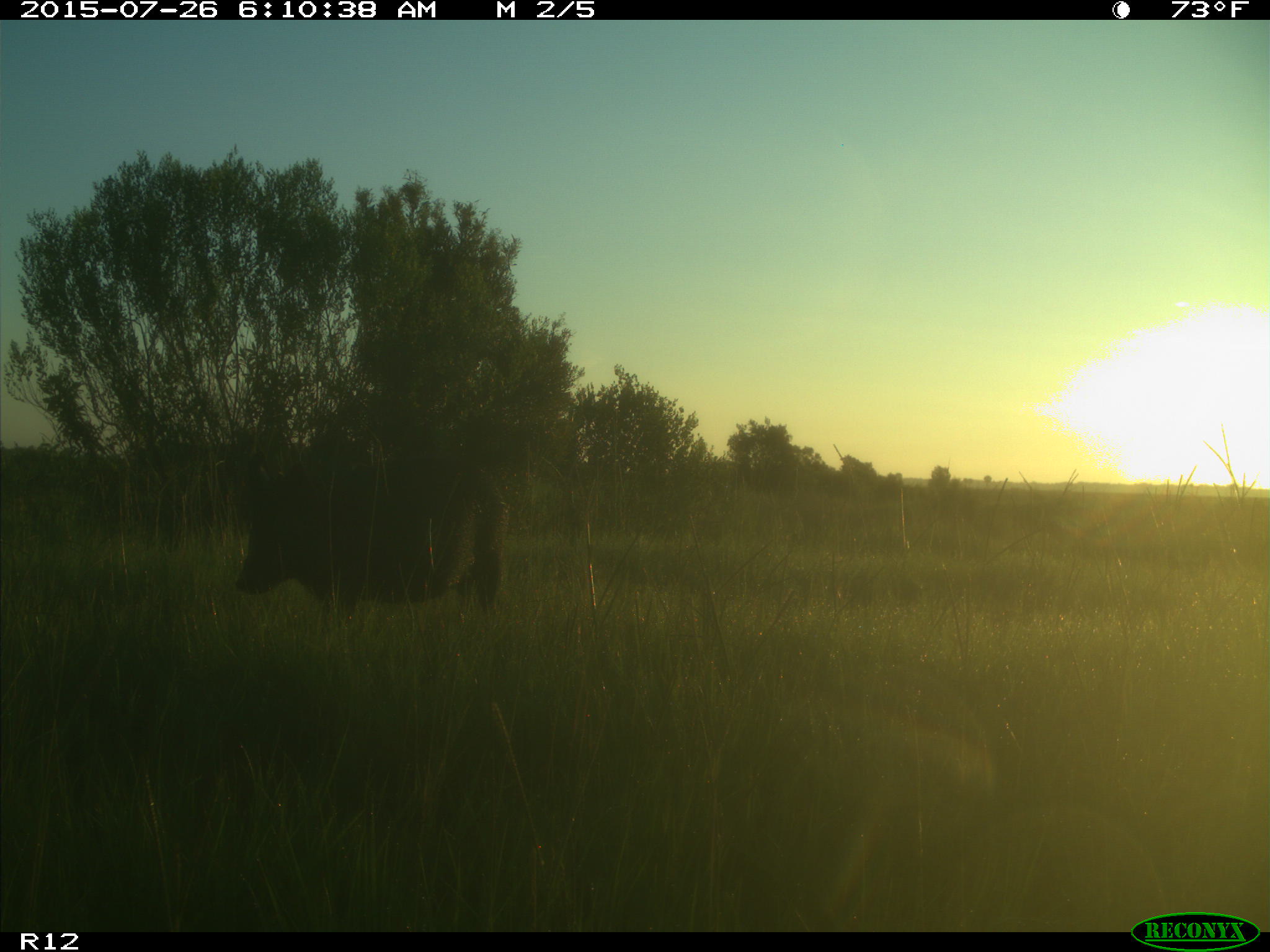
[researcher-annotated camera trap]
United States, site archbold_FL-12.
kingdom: Animalia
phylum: Chordata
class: Mammalia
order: Artiodactyla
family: Suidae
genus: Sus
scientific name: Sus scrofa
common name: wild boar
Sus scrofa (wild boar).